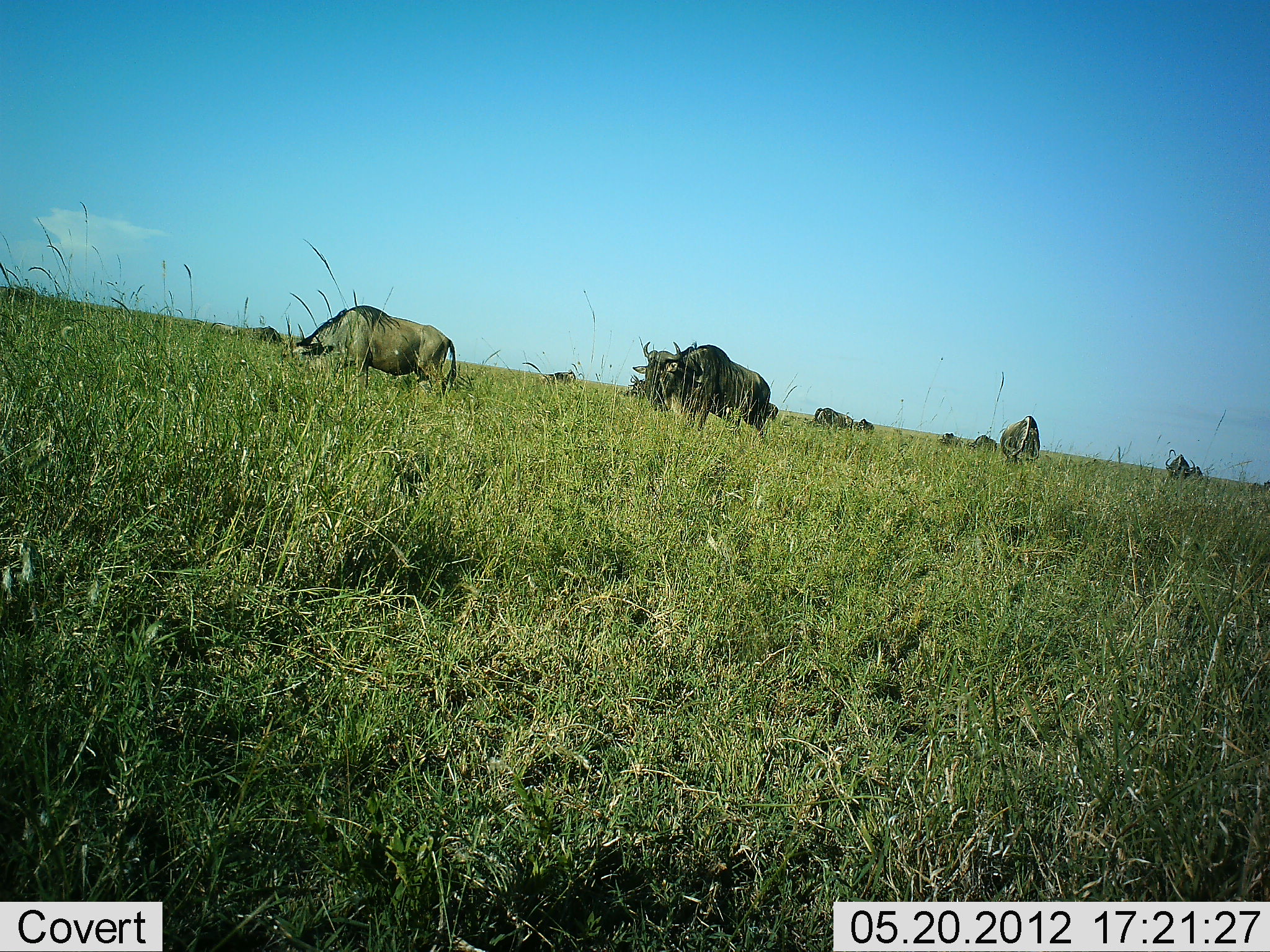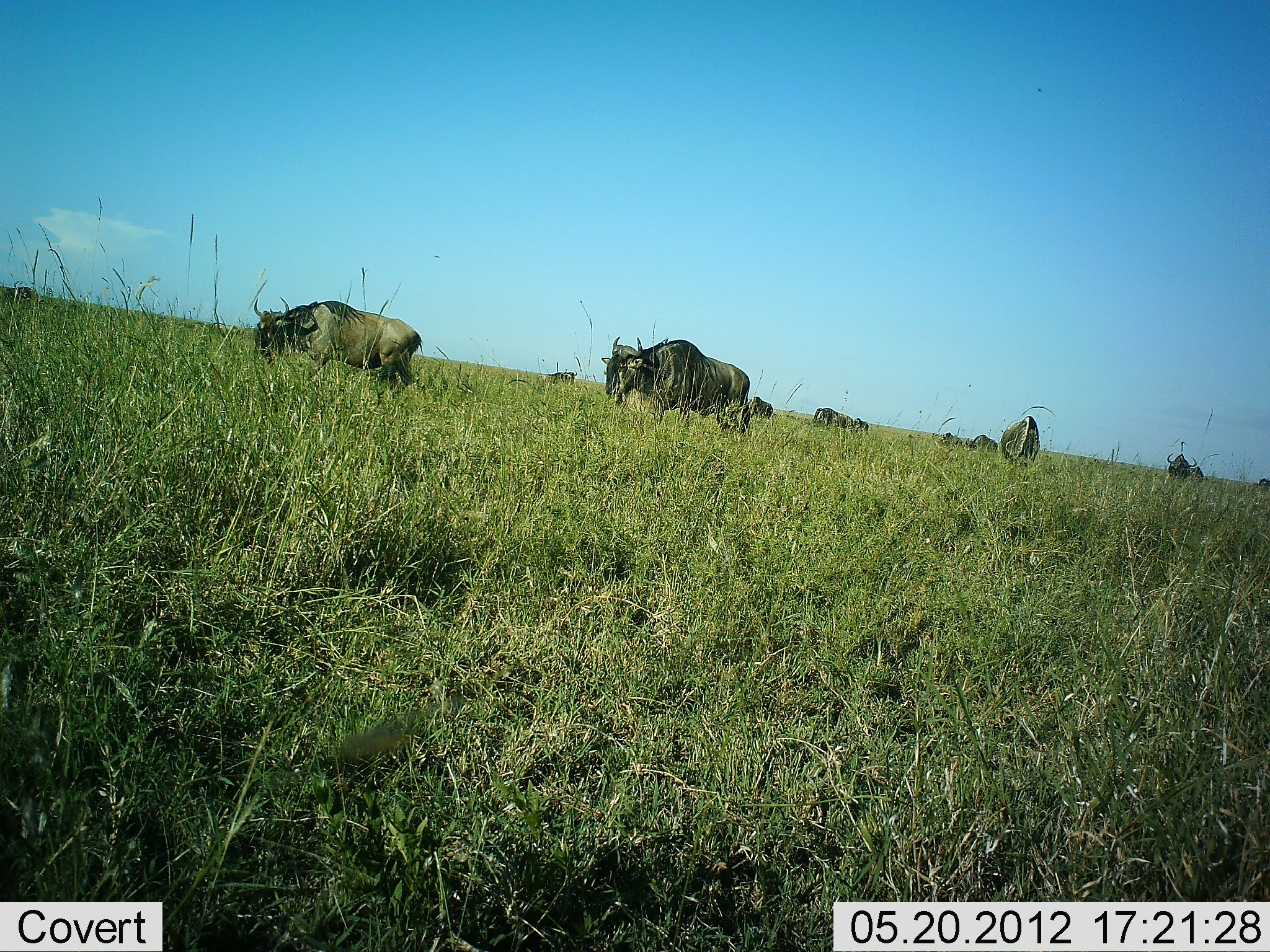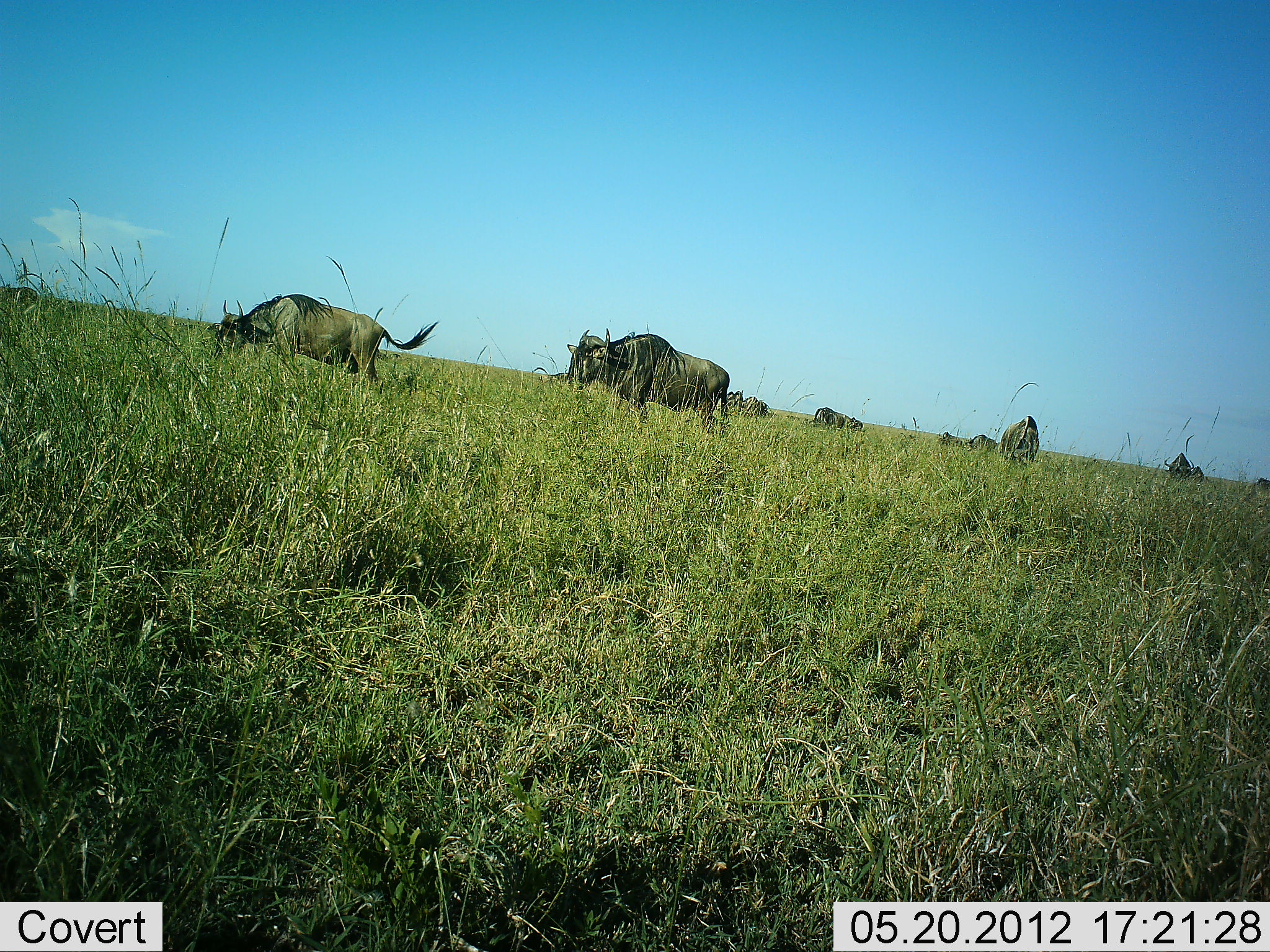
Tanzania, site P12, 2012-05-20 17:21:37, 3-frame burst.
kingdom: Animalia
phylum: Chordata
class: Mammalia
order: Artiodactyla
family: Bovidae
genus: Connochaetes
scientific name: Connochaetes taurinus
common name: blue wildebeest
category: wildebeest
Wildebeest (blue wildebeest) (Connochaetes taurinus), count 11-50. Behavior (volunteer vote fractions): standing 40%, resting 20%, moving 70%, interacting 0%. Young present (vote fraction): 0%. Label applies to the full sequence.